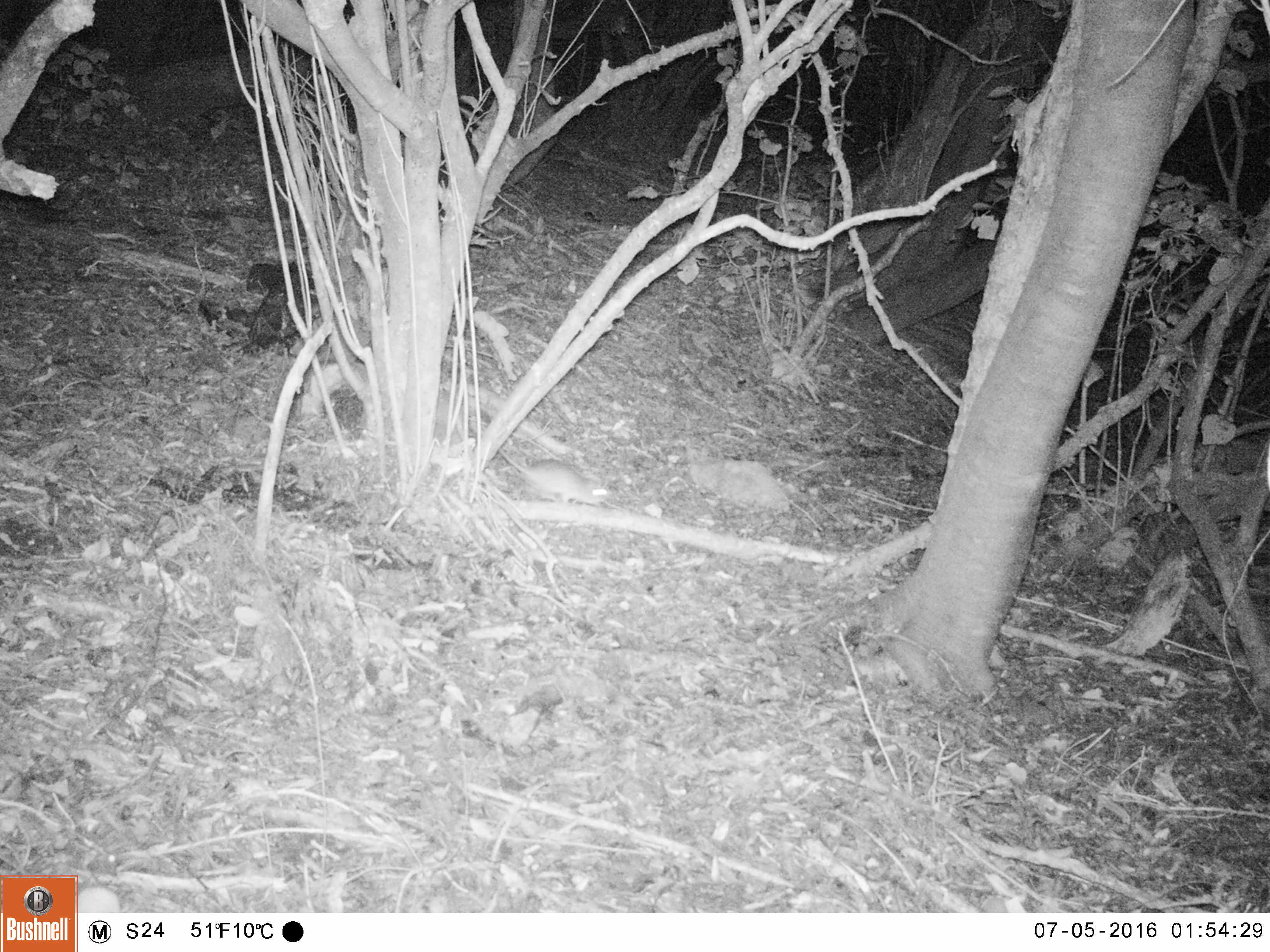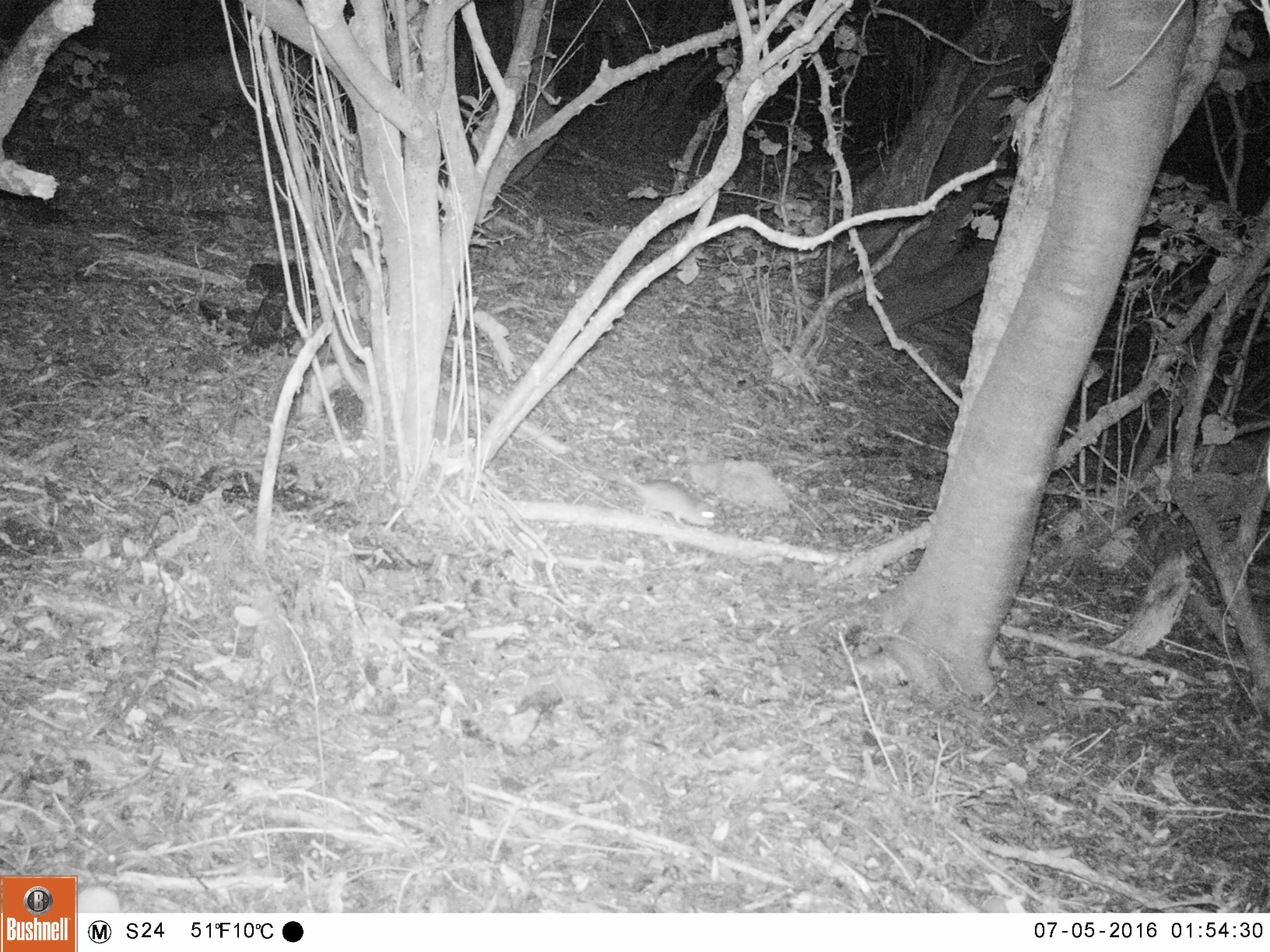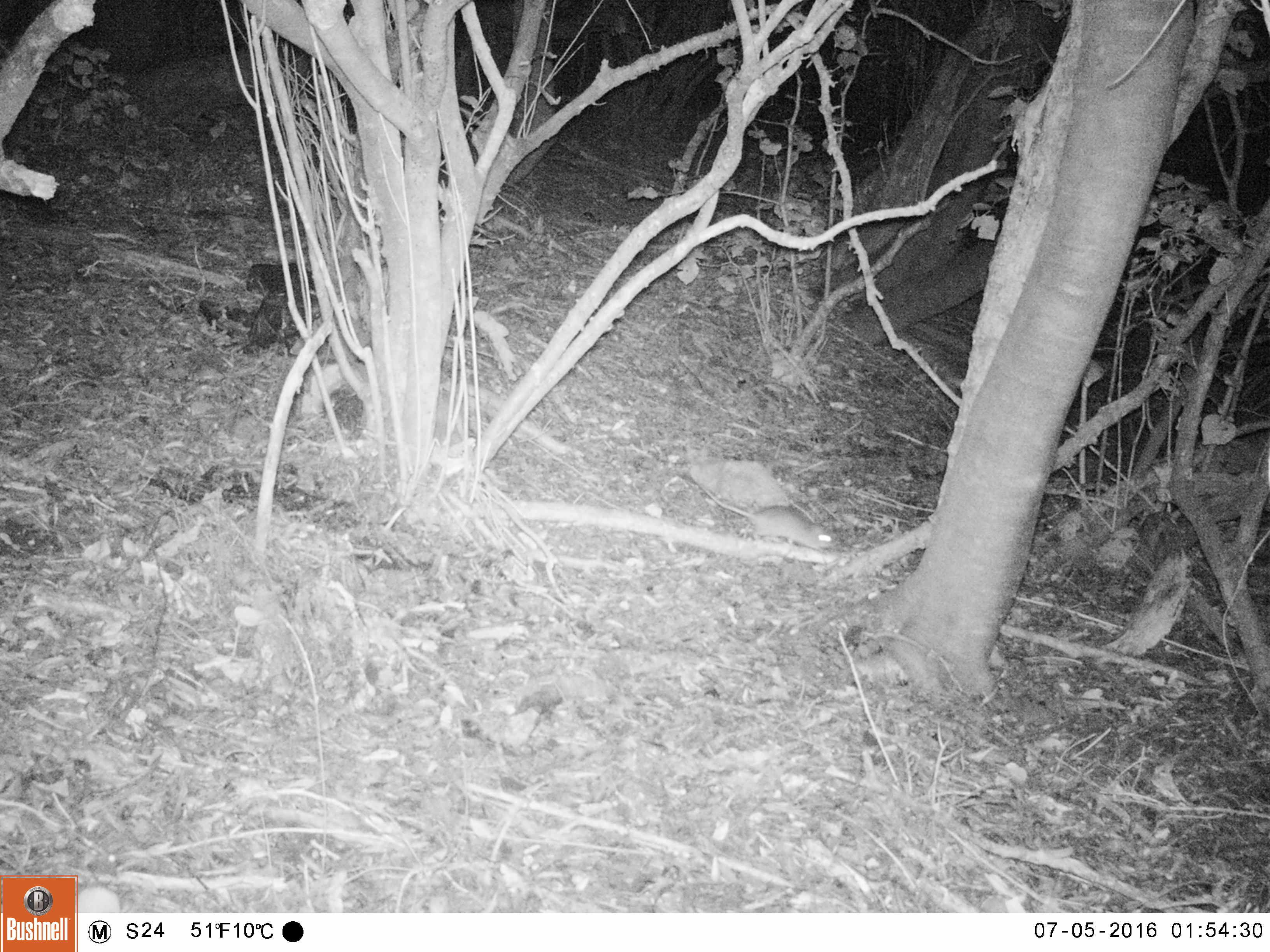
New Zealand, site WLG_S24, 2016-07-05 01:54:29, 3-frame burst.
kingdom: Animalia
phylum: Chordata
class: Mammalia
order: Rodentia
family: Muridae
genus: Rattus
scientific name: Rattus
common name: rat